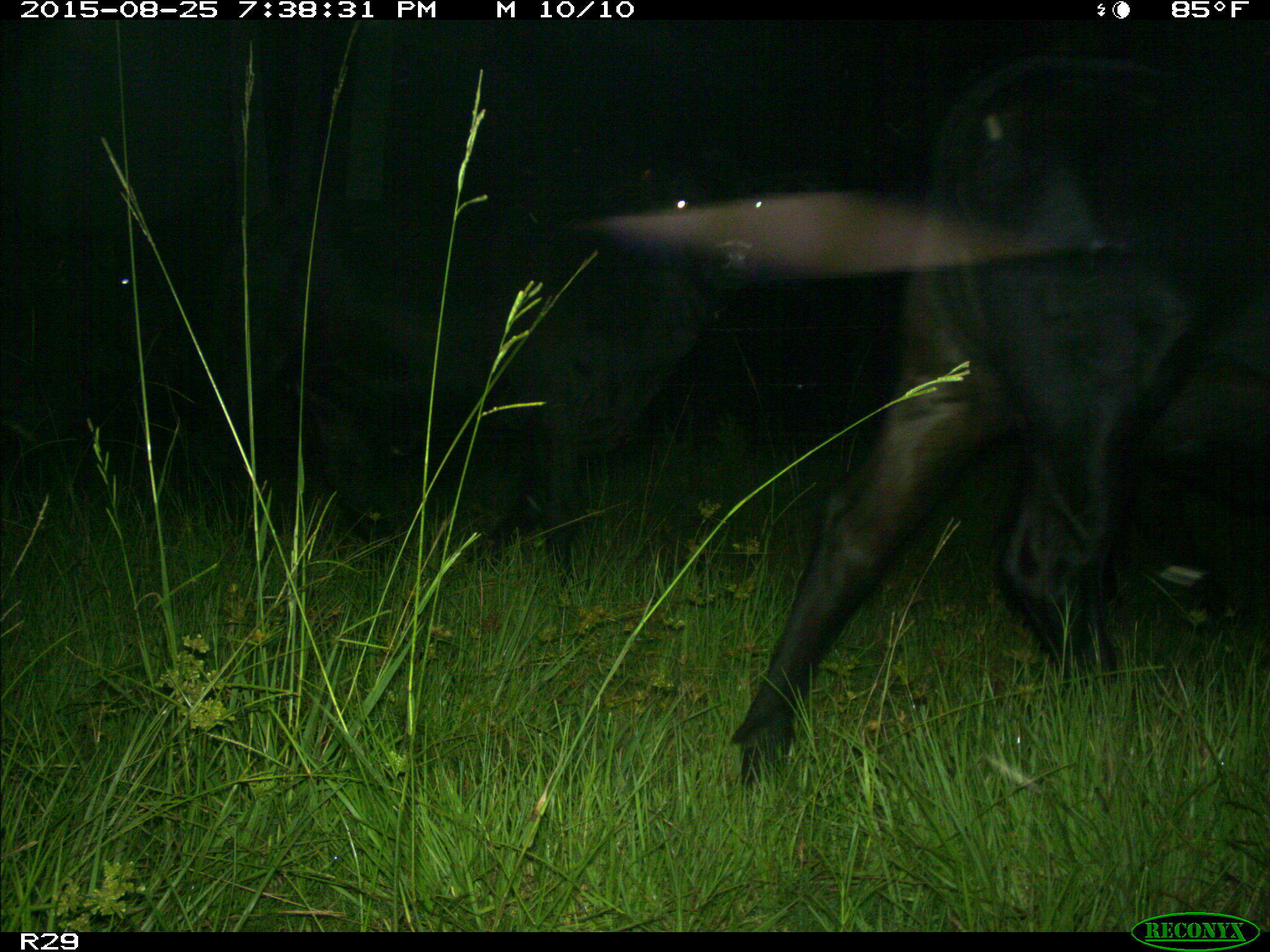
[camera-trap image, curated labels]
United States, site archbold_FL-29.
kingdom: Animalia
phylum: Chordata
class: Mammalia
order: Artiodactyla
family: Bovidae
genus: Bos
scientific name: Bos taurus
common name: domestic cow